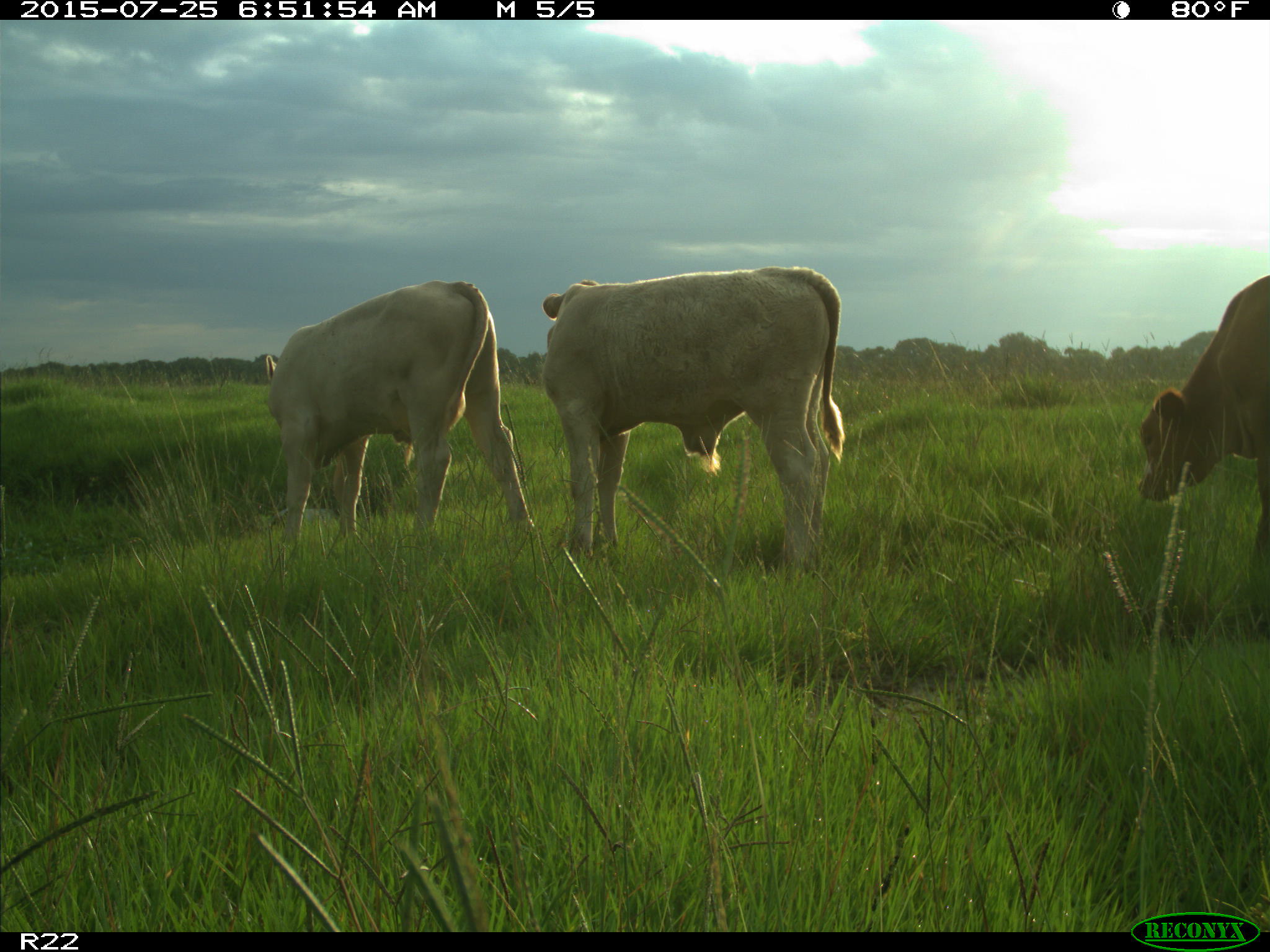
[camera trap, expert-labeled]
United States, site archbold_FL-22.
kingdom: Animalia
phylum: Chordata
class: Mammalia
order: Artiodactyla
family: Bovidae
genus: Bos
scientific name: Bos taurus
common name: domestic cow